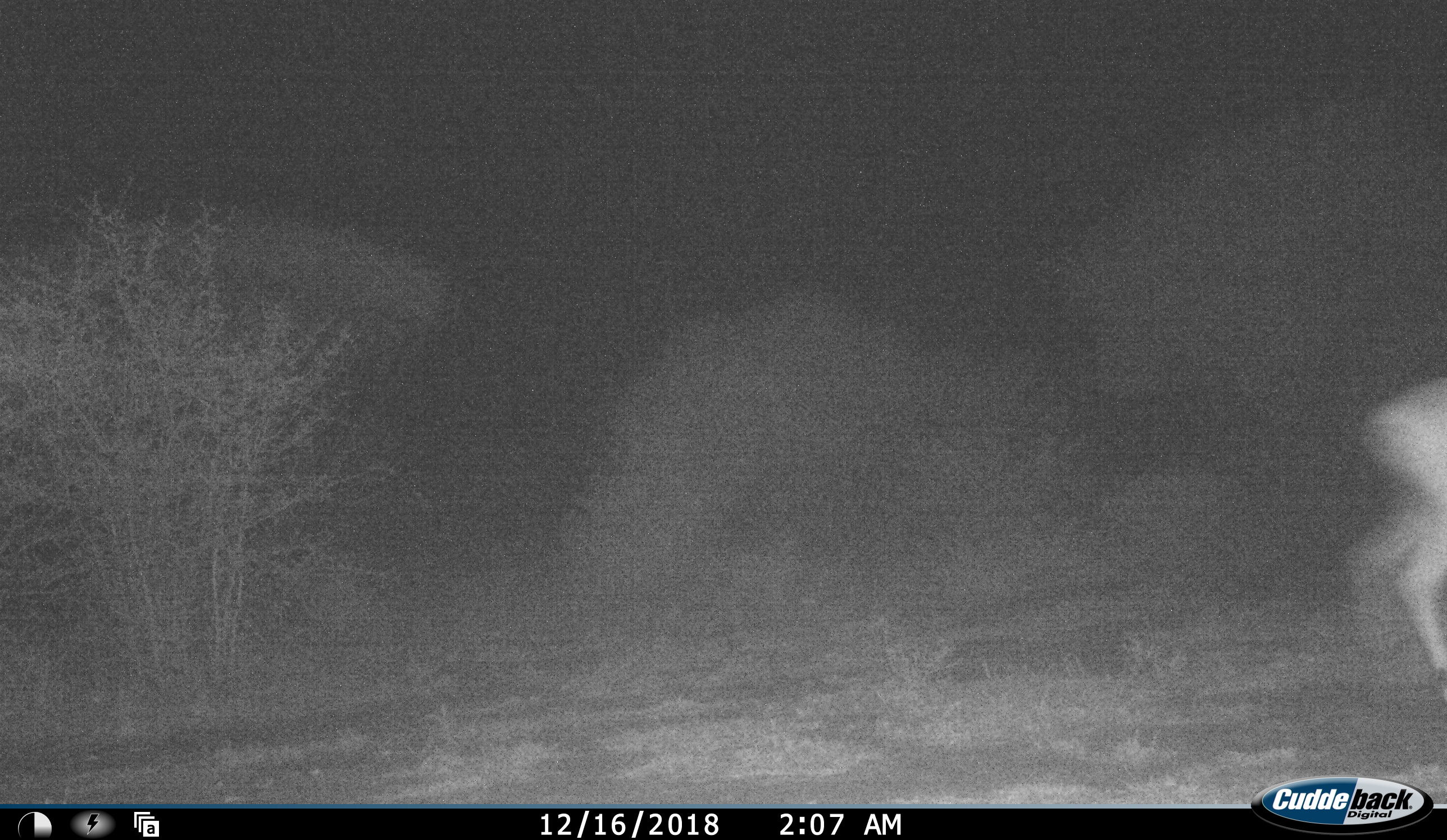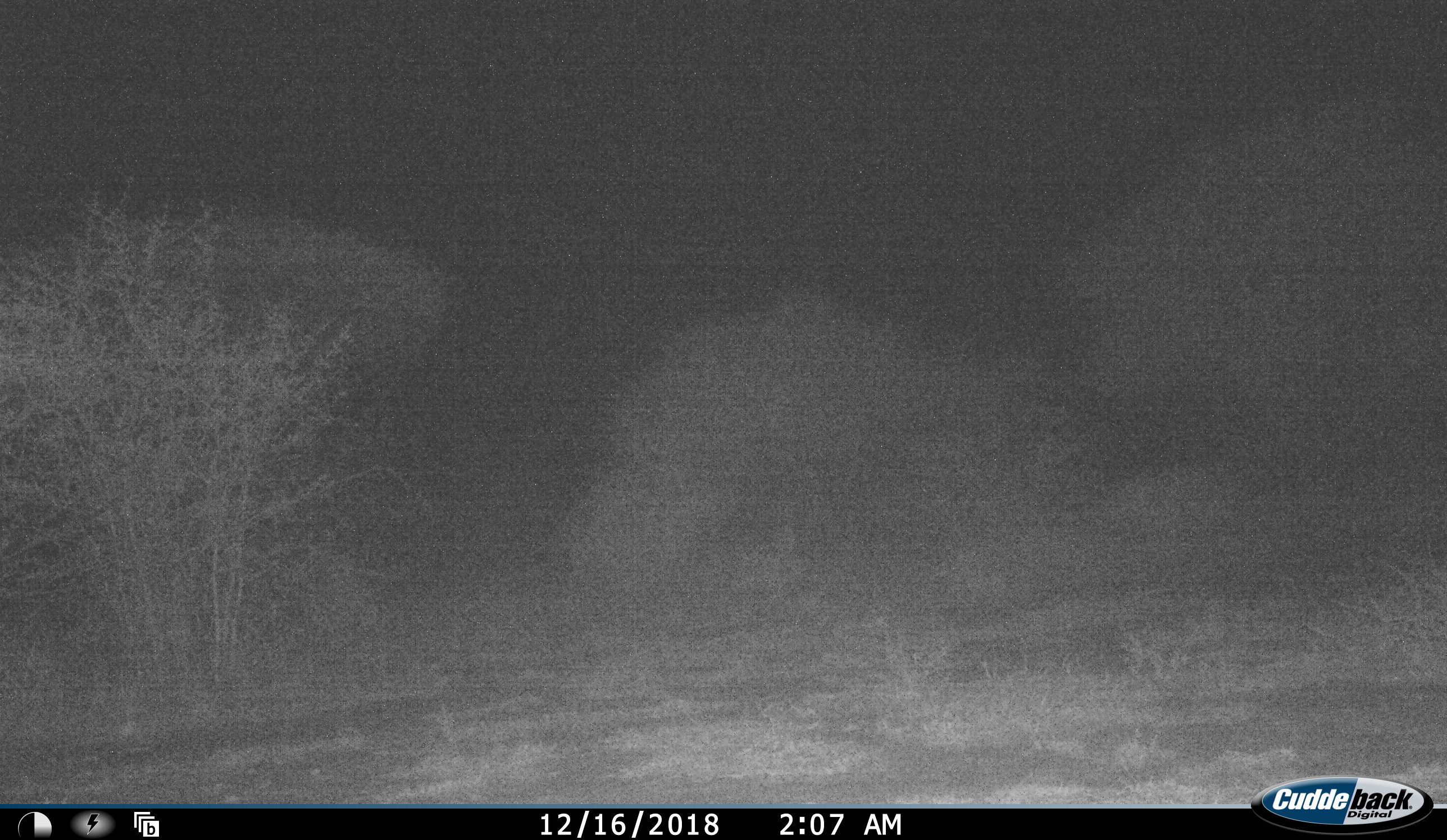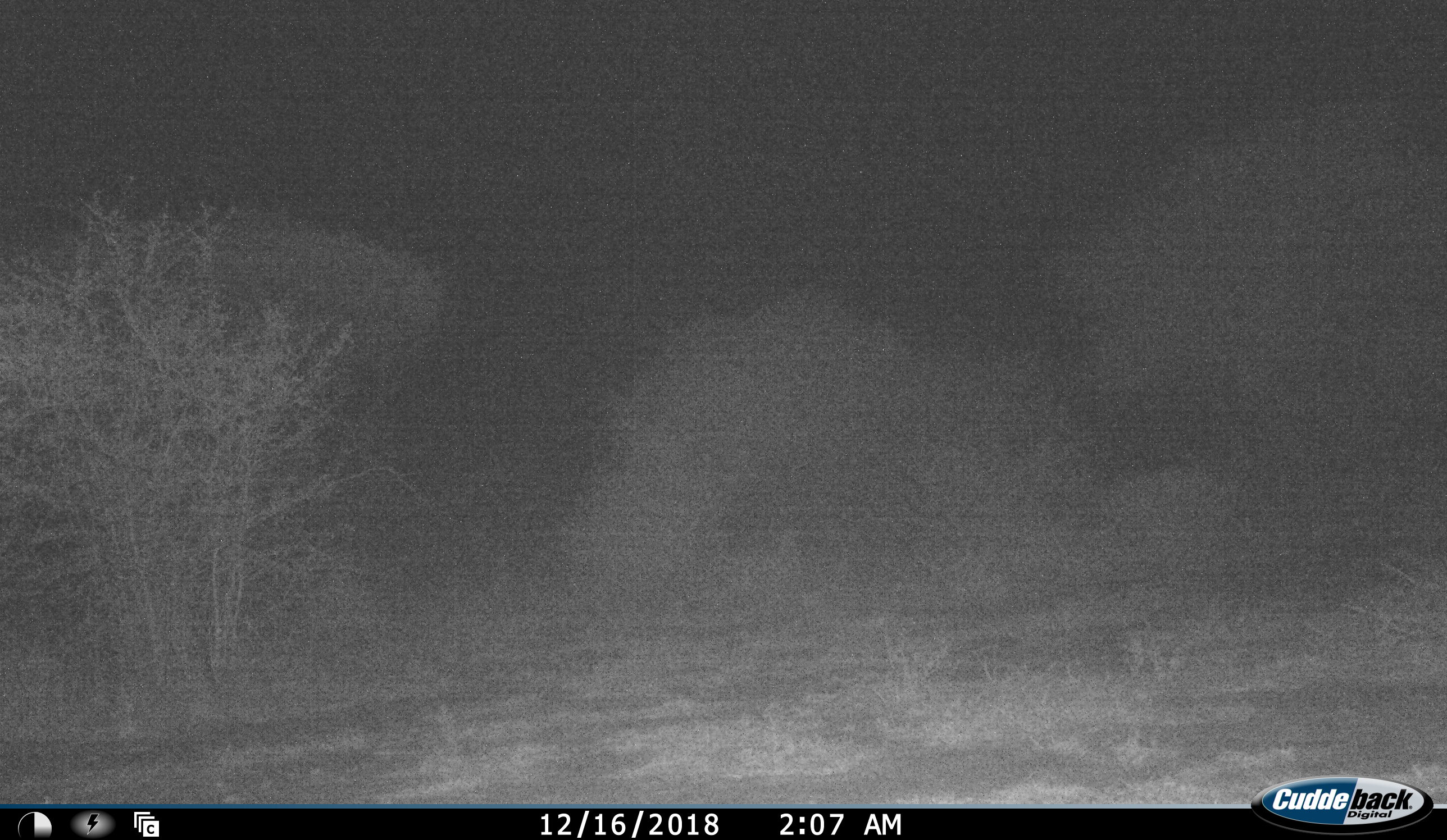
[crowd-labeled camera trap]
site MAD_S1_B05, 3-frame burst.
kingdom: Animalia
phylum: Chordata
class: Mammalia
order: Artiodactyla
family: Bovidae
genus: Aepyceros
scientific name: Aepyceros melampus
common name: impala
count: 1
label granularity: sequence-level